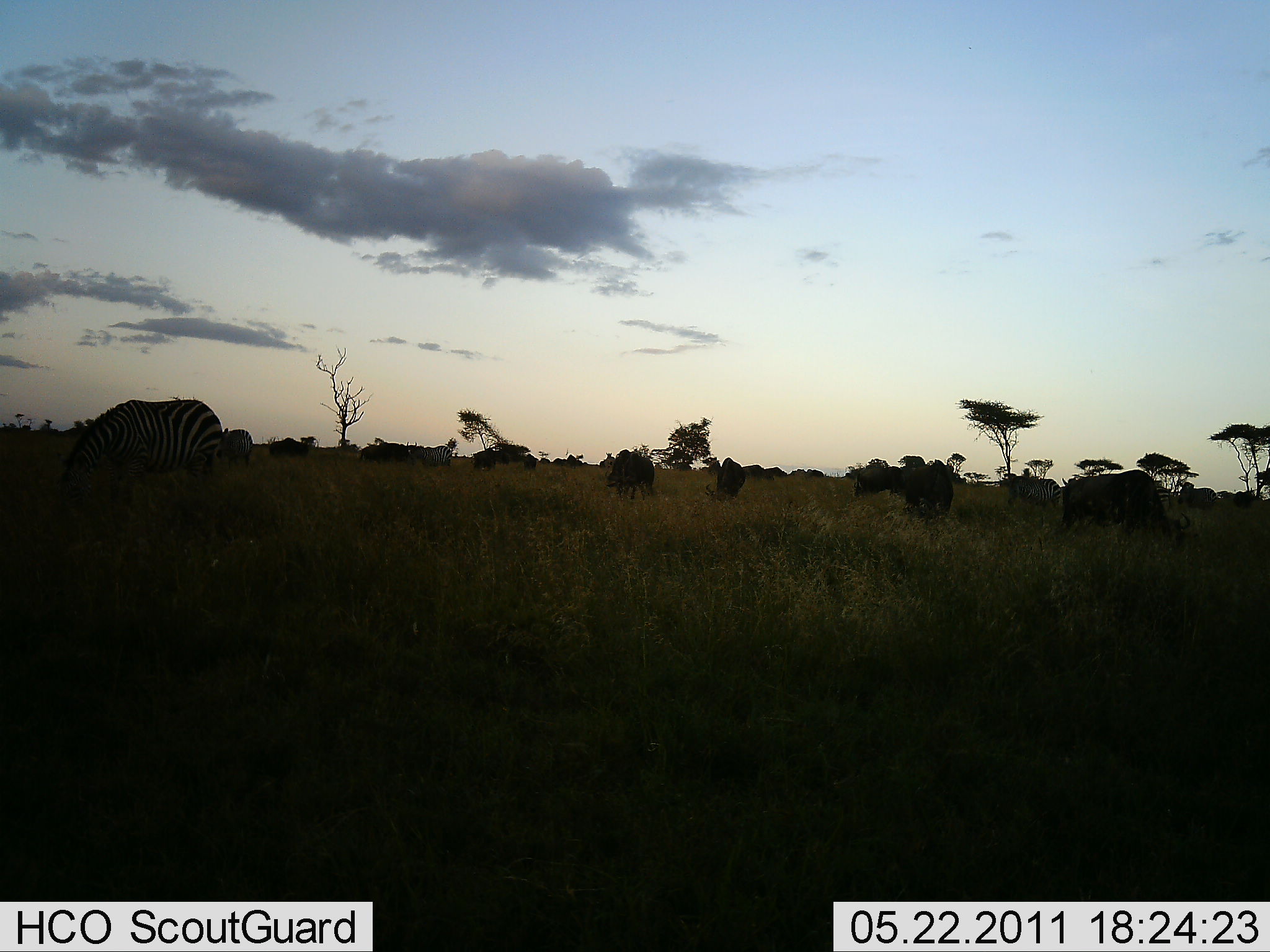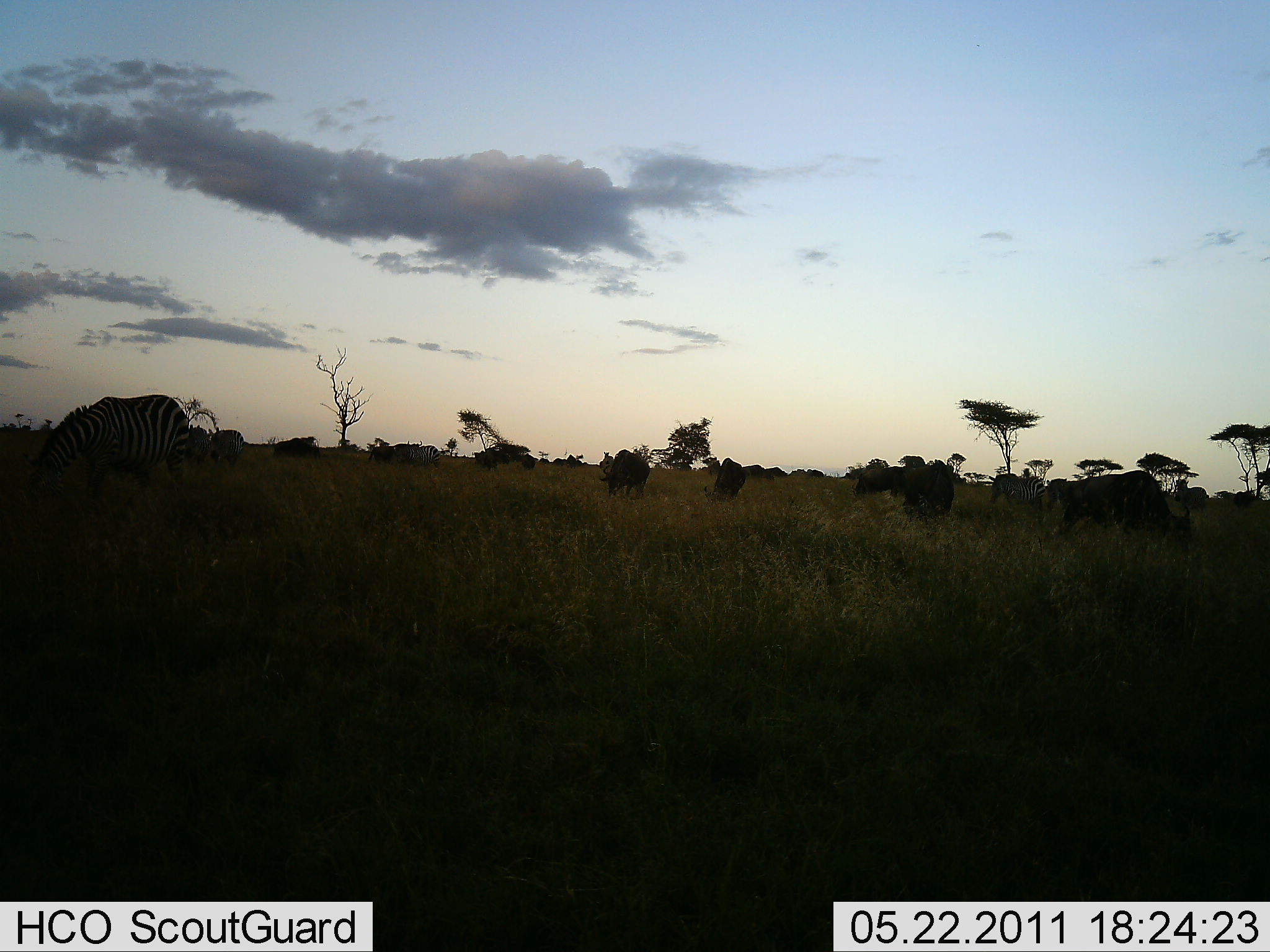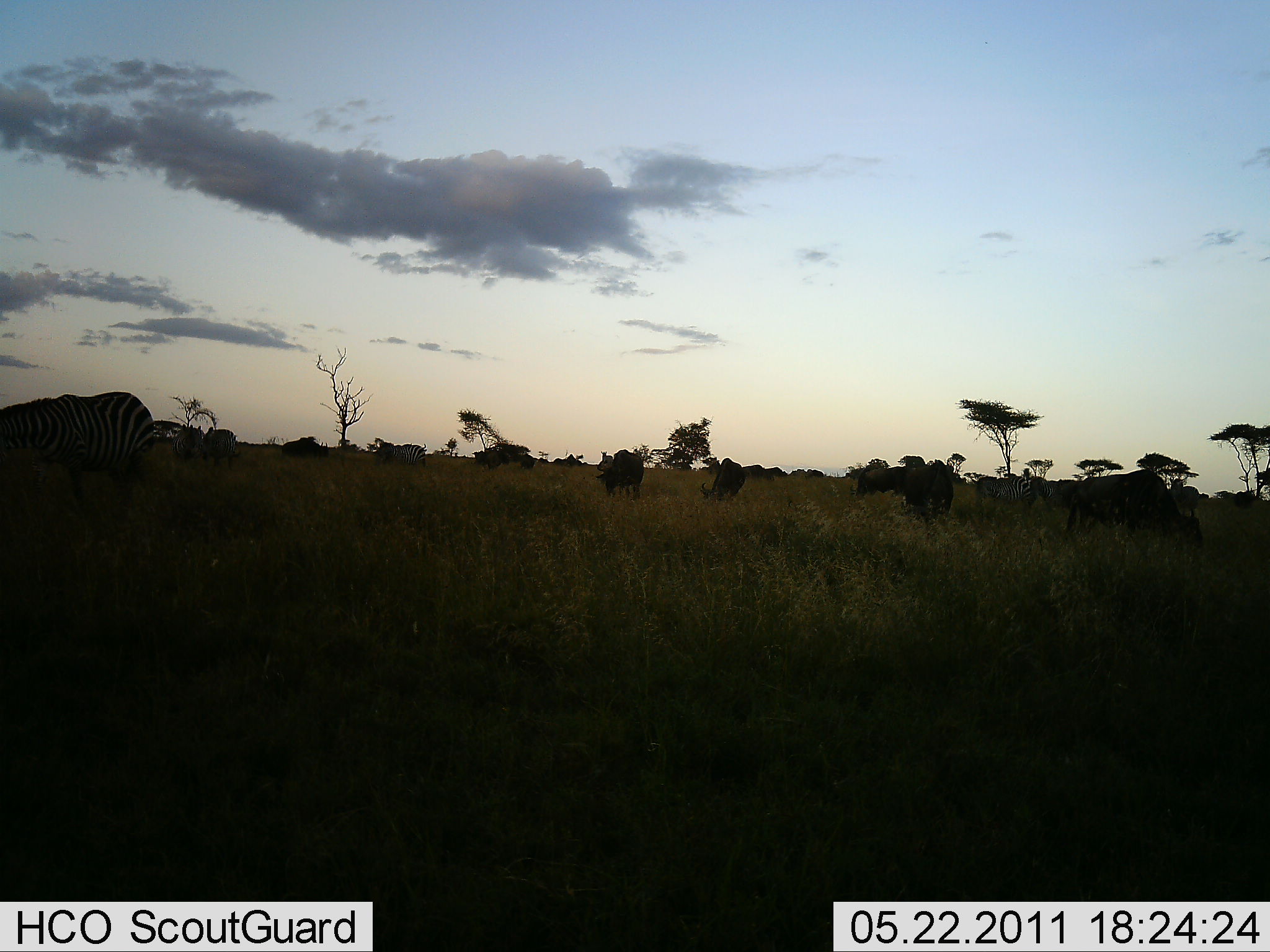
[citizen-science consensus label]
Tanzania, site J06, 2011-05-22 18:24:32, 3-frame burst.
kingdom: Animalia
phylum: Chordata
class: Mammalia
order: Artiodactyla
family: Bovidae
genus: Connochaetes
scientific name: Connochaetes taurinus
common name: blue wildebeest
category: wildebeest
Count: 10.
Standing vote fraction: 67%.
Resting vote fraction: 0%.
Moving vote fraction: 17%.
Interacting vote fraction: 0%.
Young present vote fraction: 0%.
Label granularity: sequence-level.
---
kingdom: Animalia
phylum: Chordata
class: Mammalia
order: Perissodactyla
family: Equidae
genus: Equus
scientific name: Equus quagga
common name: plains zebra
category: zebra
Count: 5.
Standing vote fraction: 47%.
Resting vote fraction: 7%.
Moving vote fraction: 40%.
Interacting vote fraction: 0%.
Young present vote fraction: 0%.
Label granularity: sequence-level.